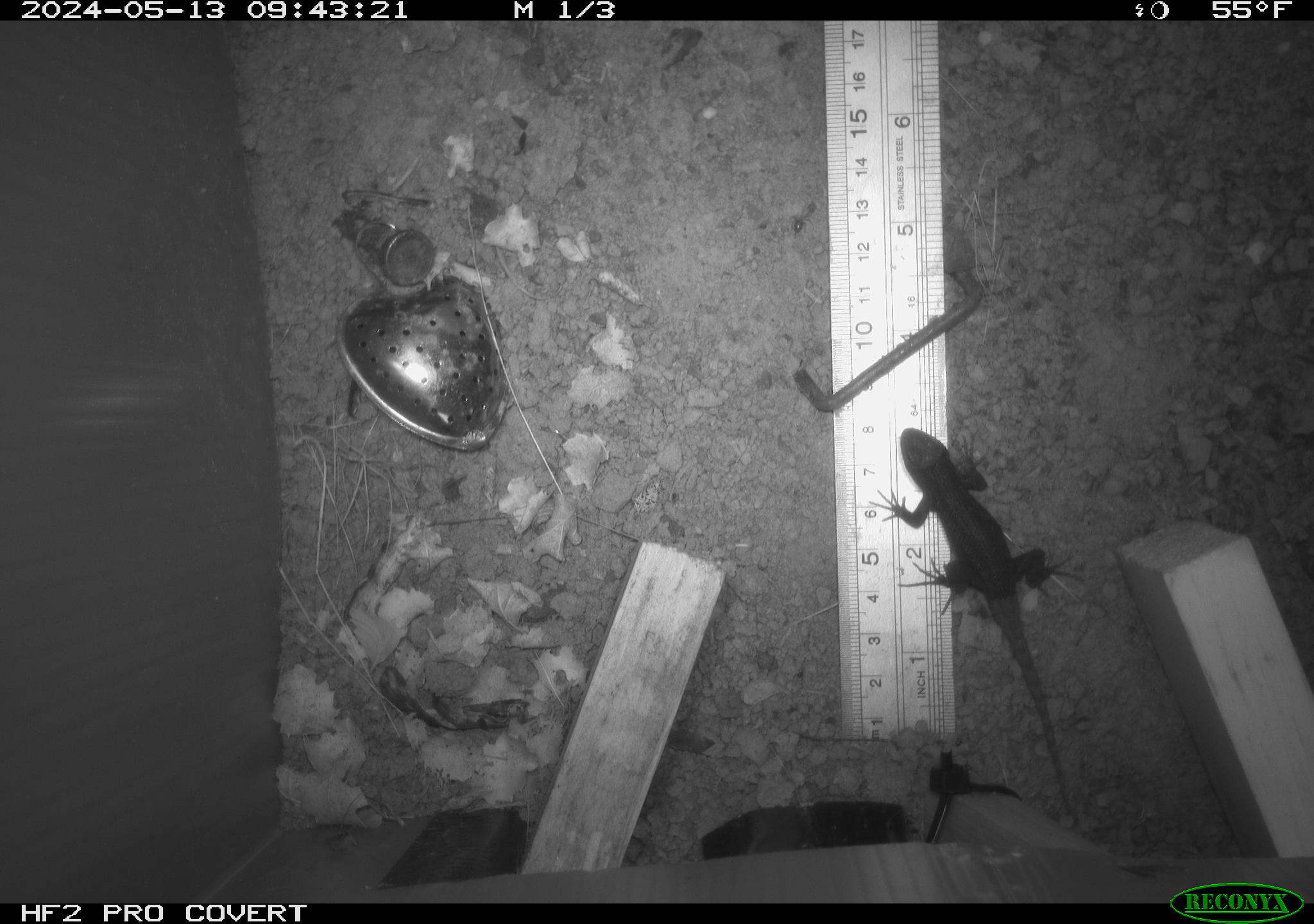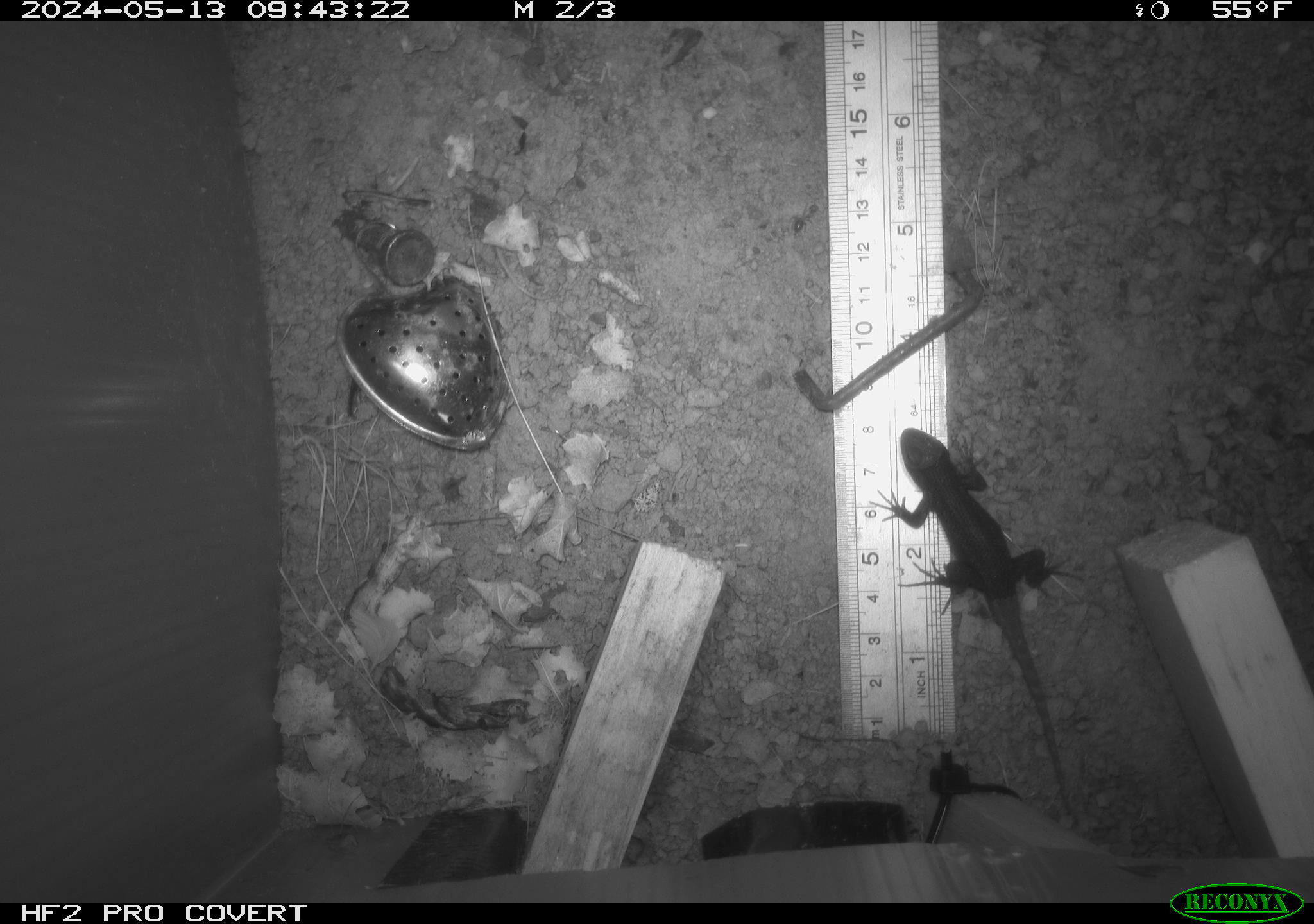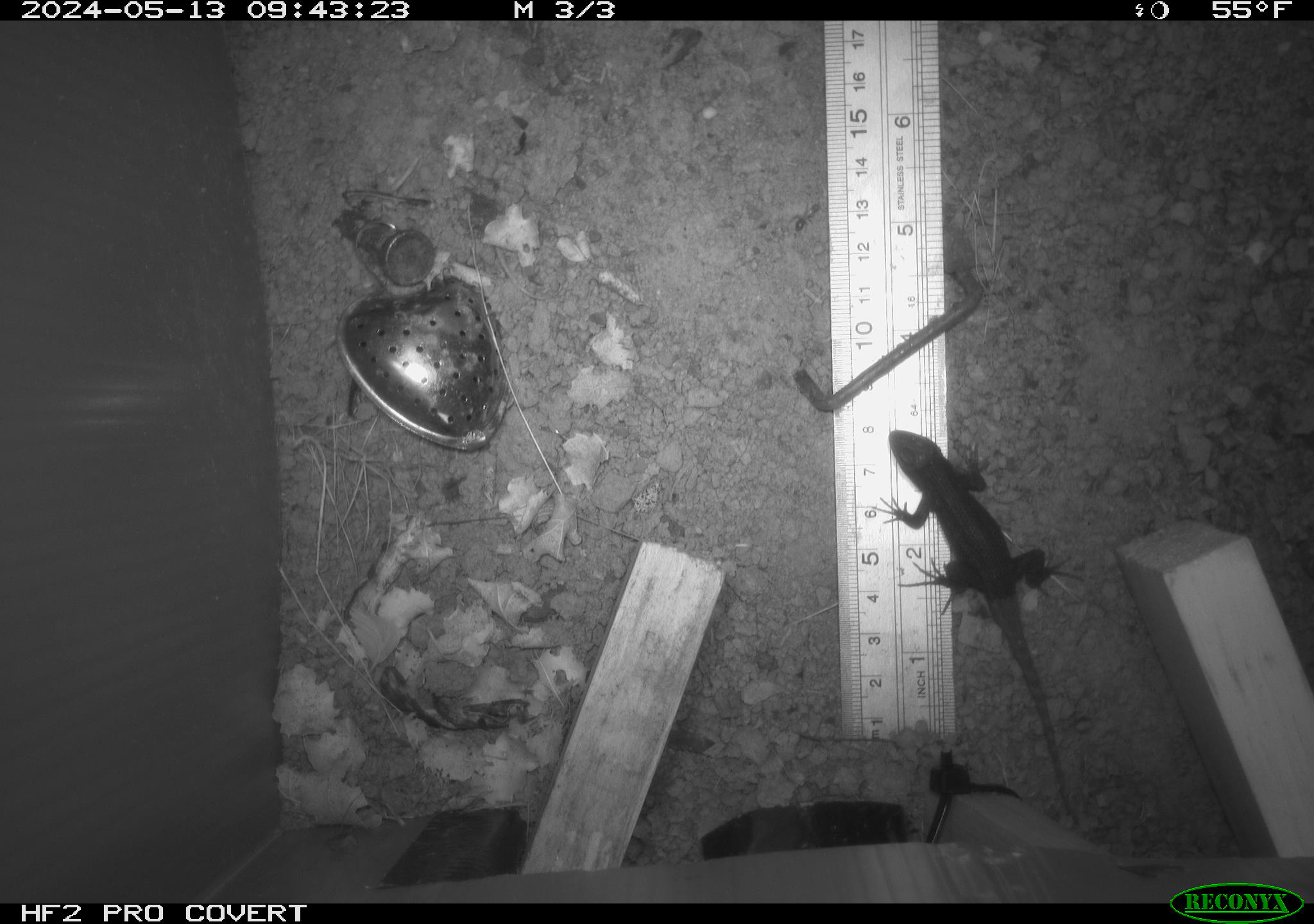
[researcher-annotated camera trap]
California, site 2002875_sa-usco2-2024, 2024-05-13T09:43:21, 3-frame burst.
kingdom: Animalia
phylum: Chordata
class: Reptilia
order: Squamata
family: Phrynosomatidae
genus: Sceloporus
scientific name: Sceloporus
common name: spiny lizards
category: sceloporus species